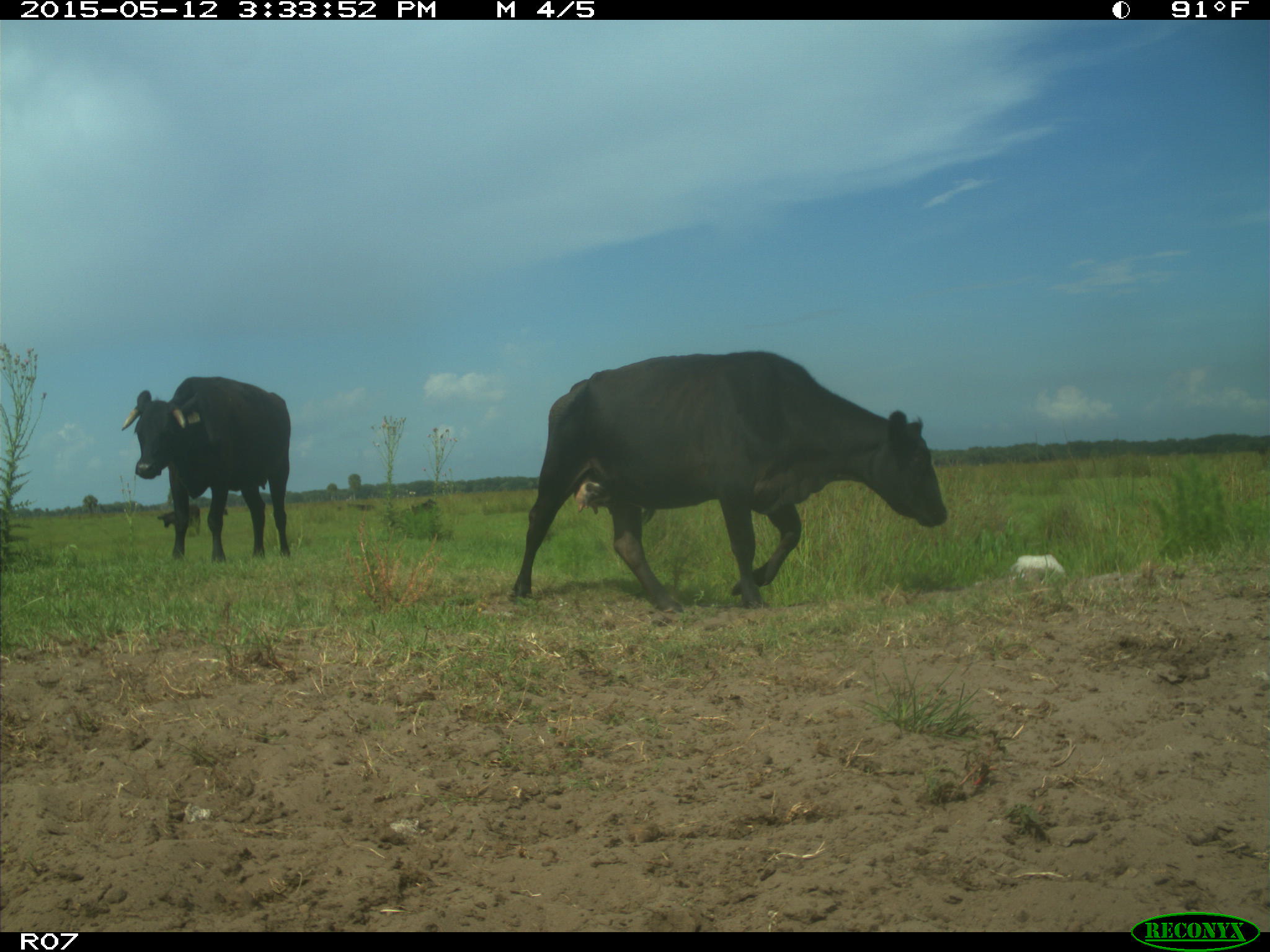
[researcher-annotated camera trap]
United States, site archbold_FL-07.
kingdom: Animalia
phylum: Chordata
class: Mammalia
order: Artiodactyla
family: Bovidae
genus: Bos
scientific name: Bos taurus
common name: domestic cow